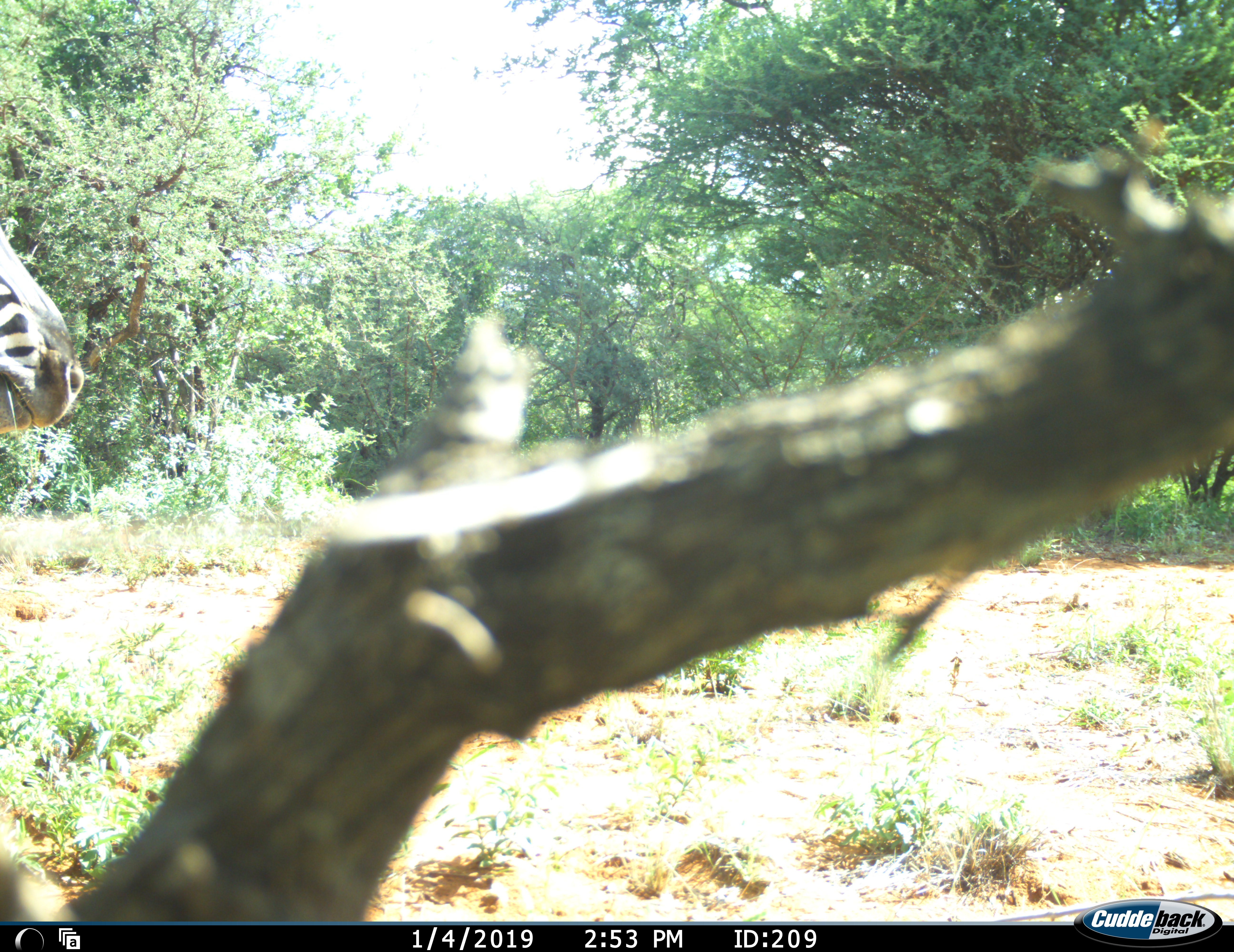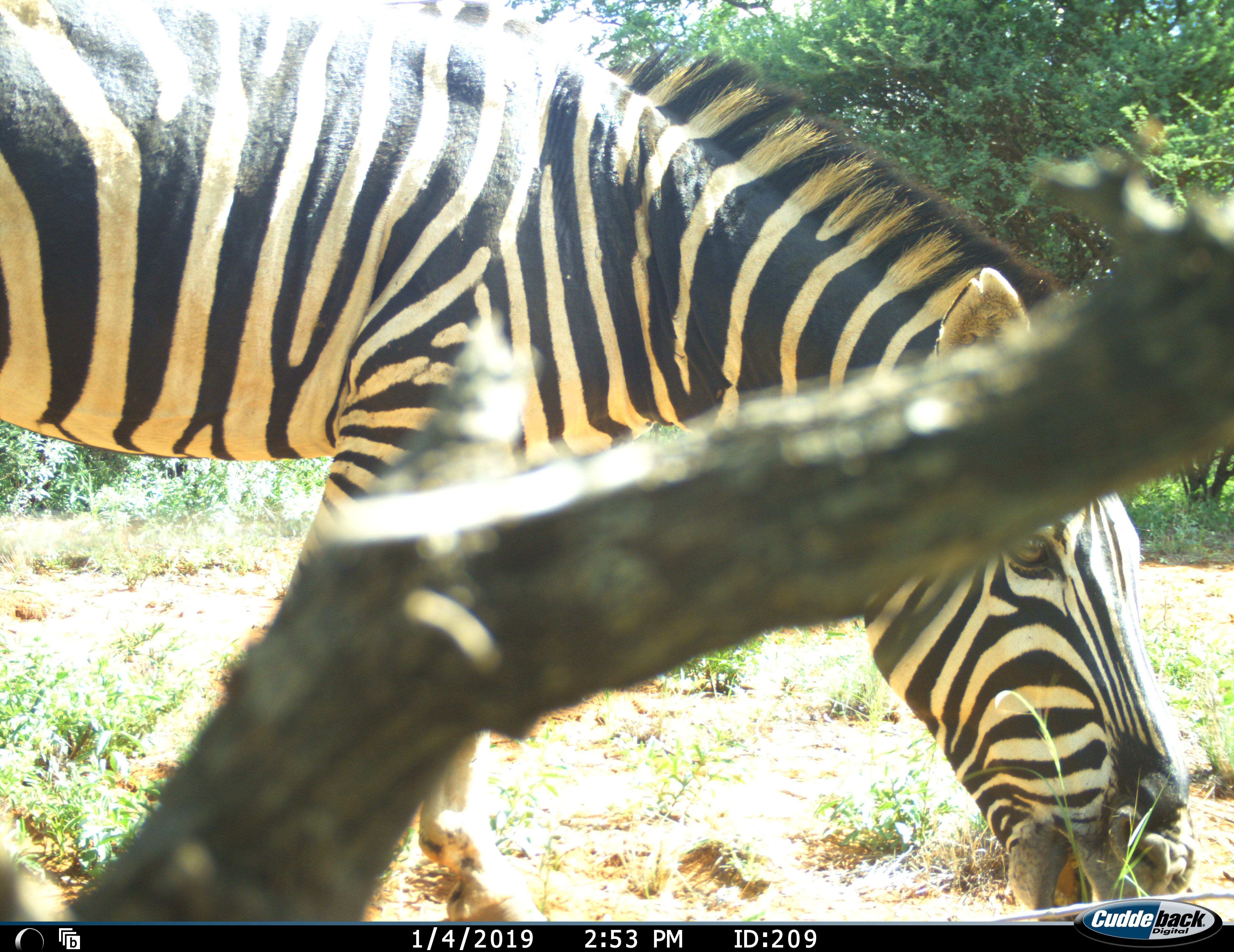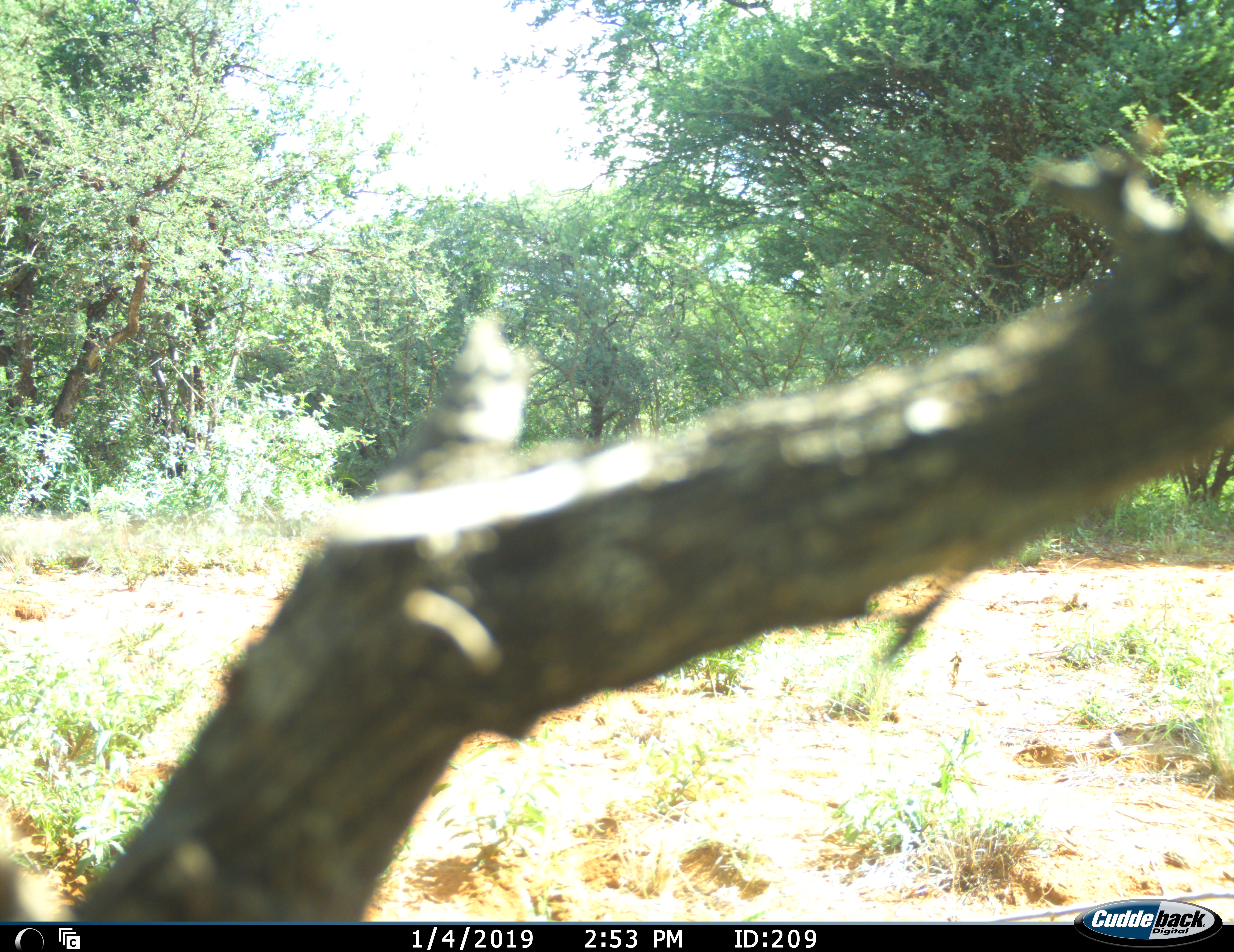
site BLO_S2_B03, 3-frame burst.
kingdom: Animalia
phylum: Chordata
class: Mammalia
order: Perissodactyla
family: Equidae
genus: Equus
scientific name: Equus quagga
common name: plains zebra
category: zebraplains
Zebraplains (plains zebra) (Equus quagga), count 1. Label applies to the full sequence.